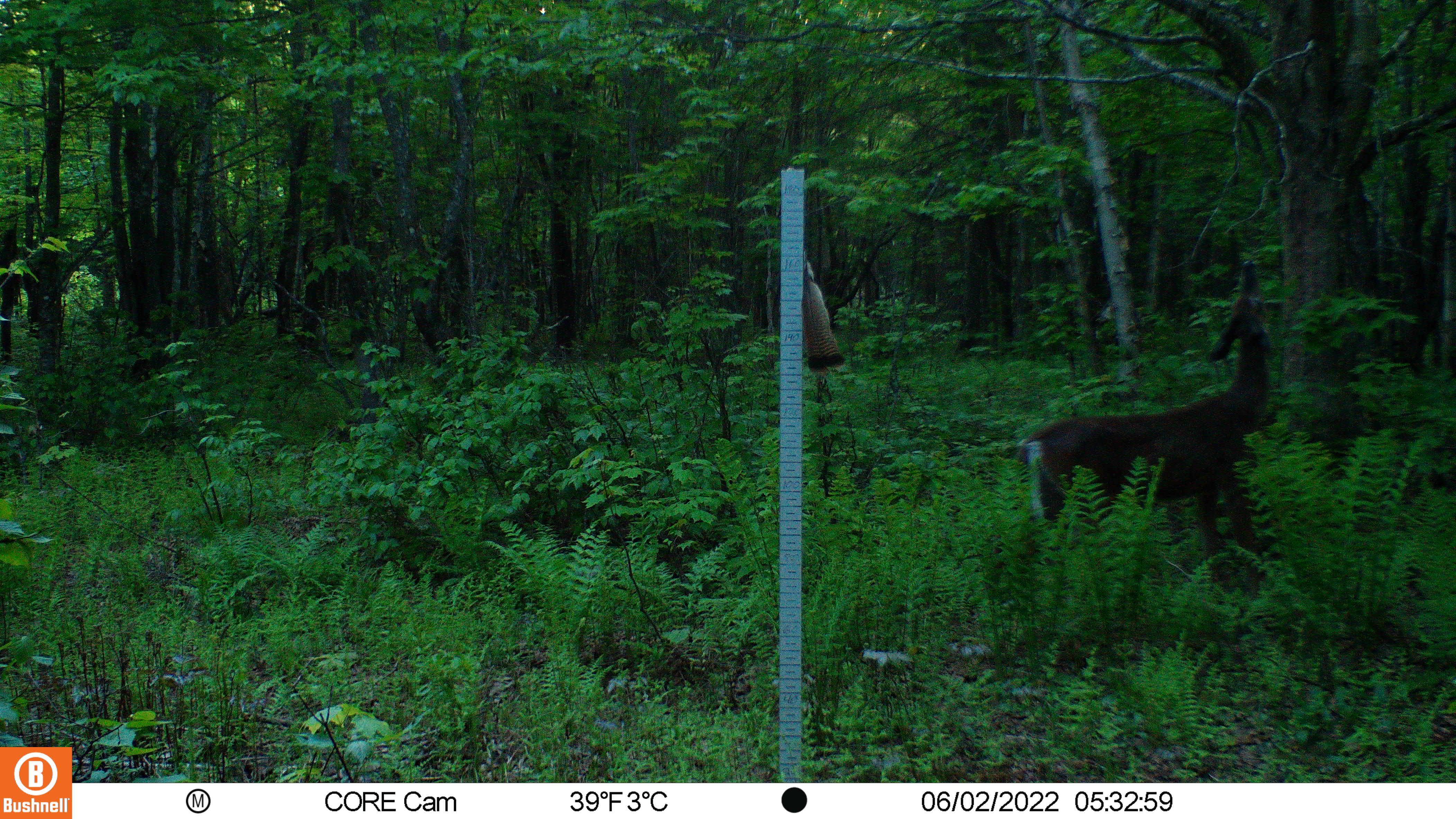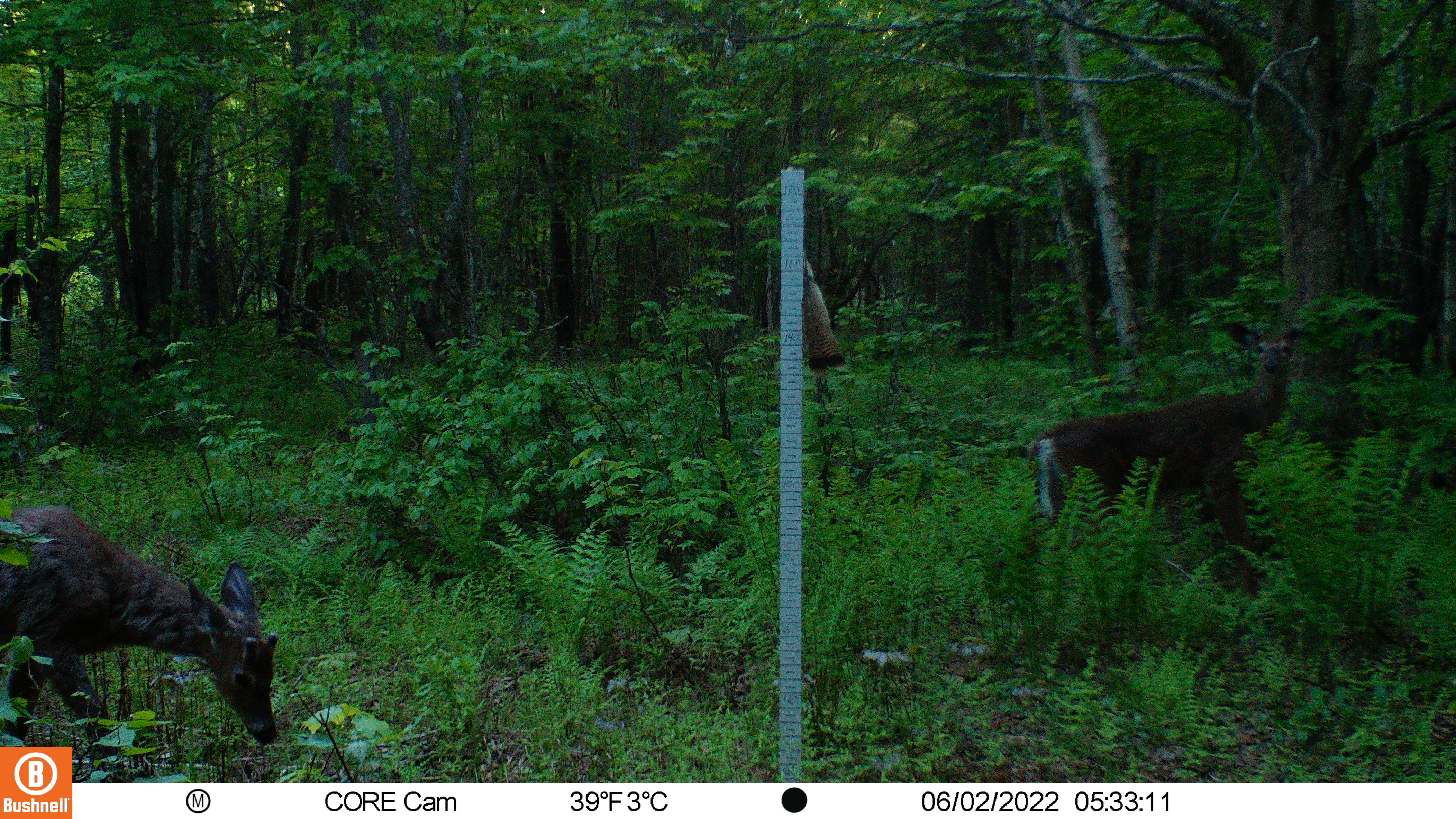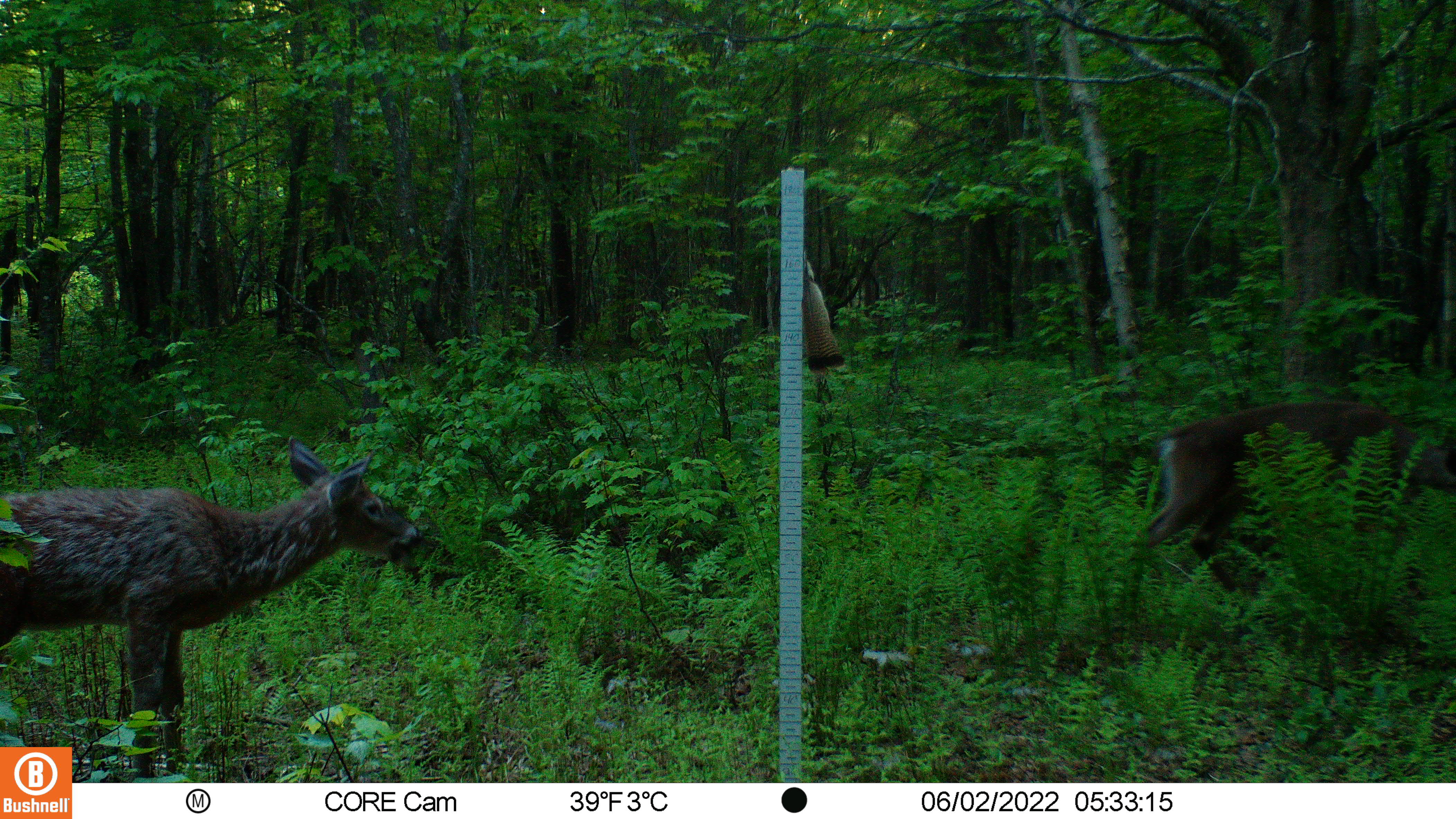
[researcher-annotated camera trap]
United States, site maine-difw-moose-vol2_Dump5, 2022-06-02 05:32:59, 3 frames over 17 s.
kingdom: Animalia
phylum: Chordata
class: Mammalia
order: Artiodactyla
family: Cervidae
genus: Odocoileus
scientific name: Odocoileus virginianus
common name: white-tailed deer